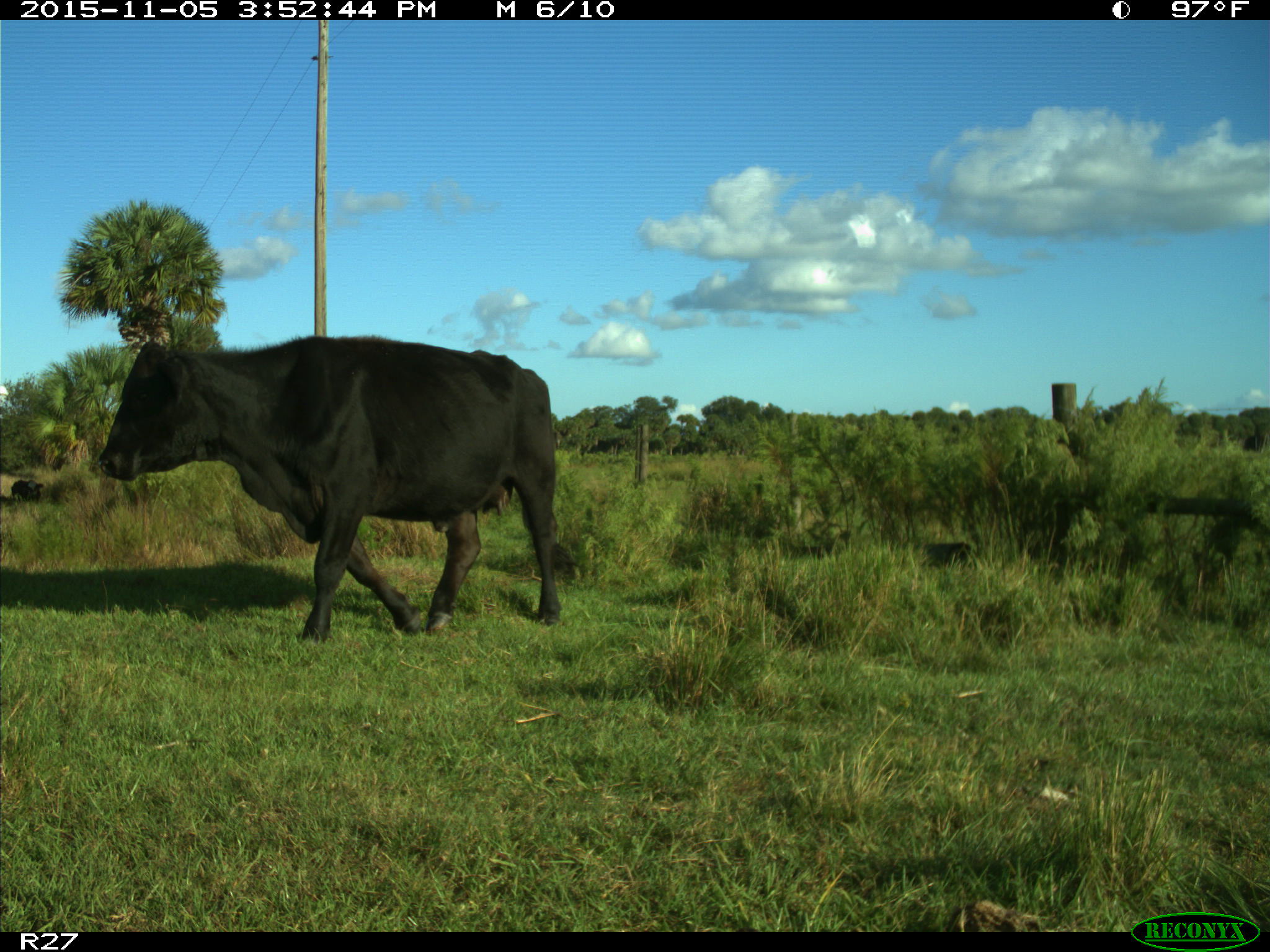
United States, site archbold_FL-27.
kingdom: Animalia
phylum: Chordata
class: Mammalia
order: Artiodactyla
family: Bovidae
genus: Bos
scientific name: Bos taurus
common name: domestic cow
Bos taurus (domestic cow).